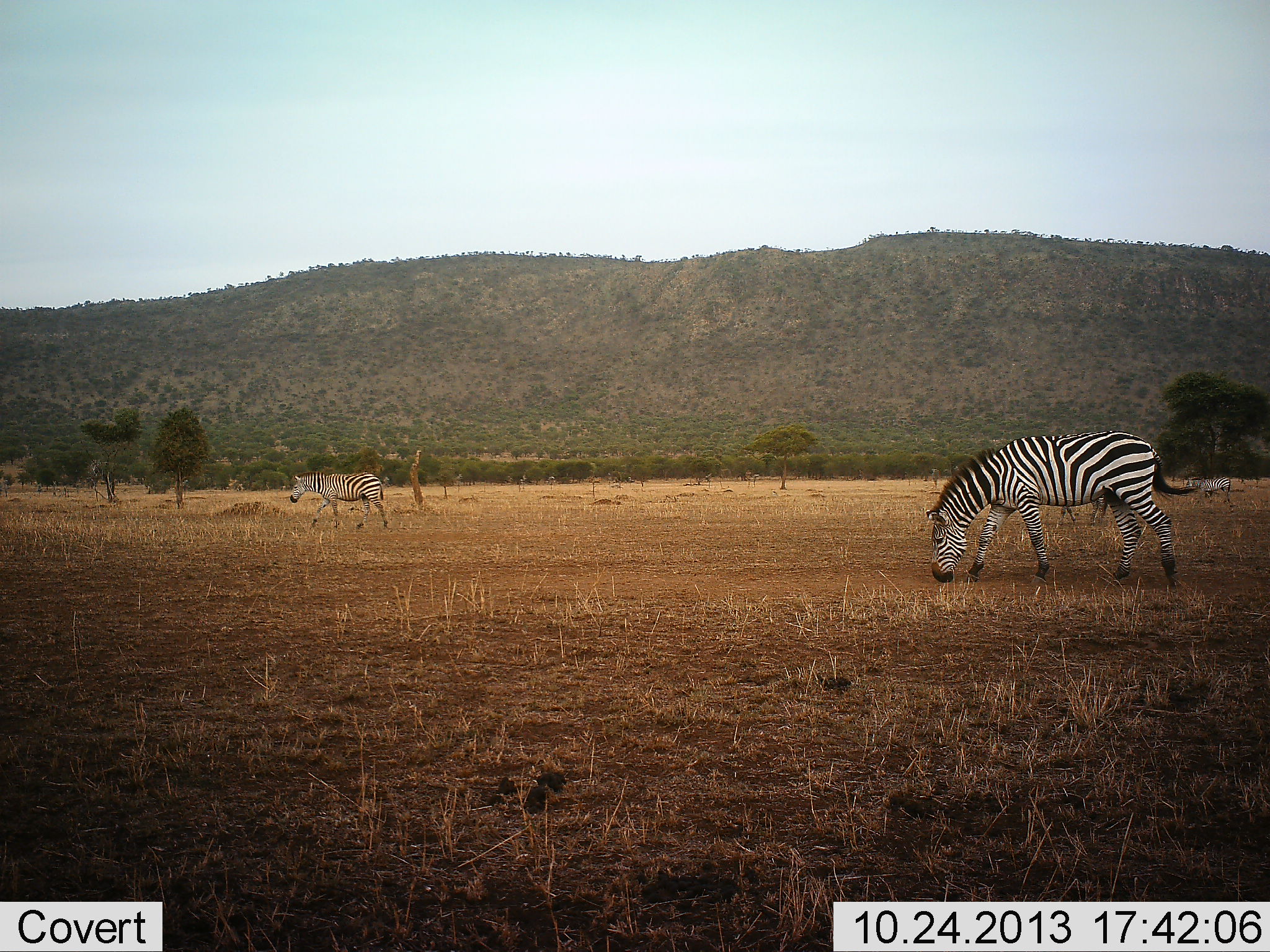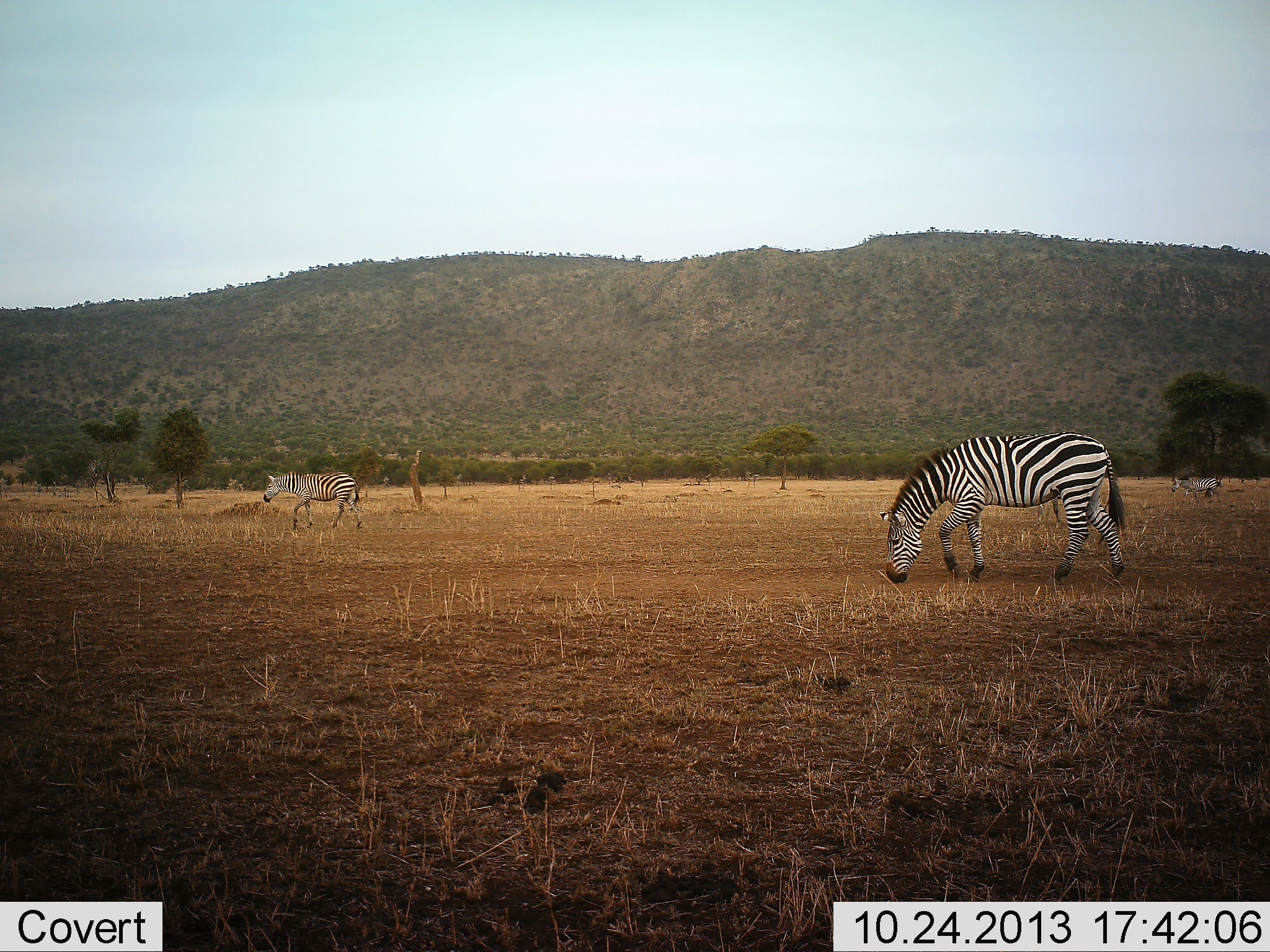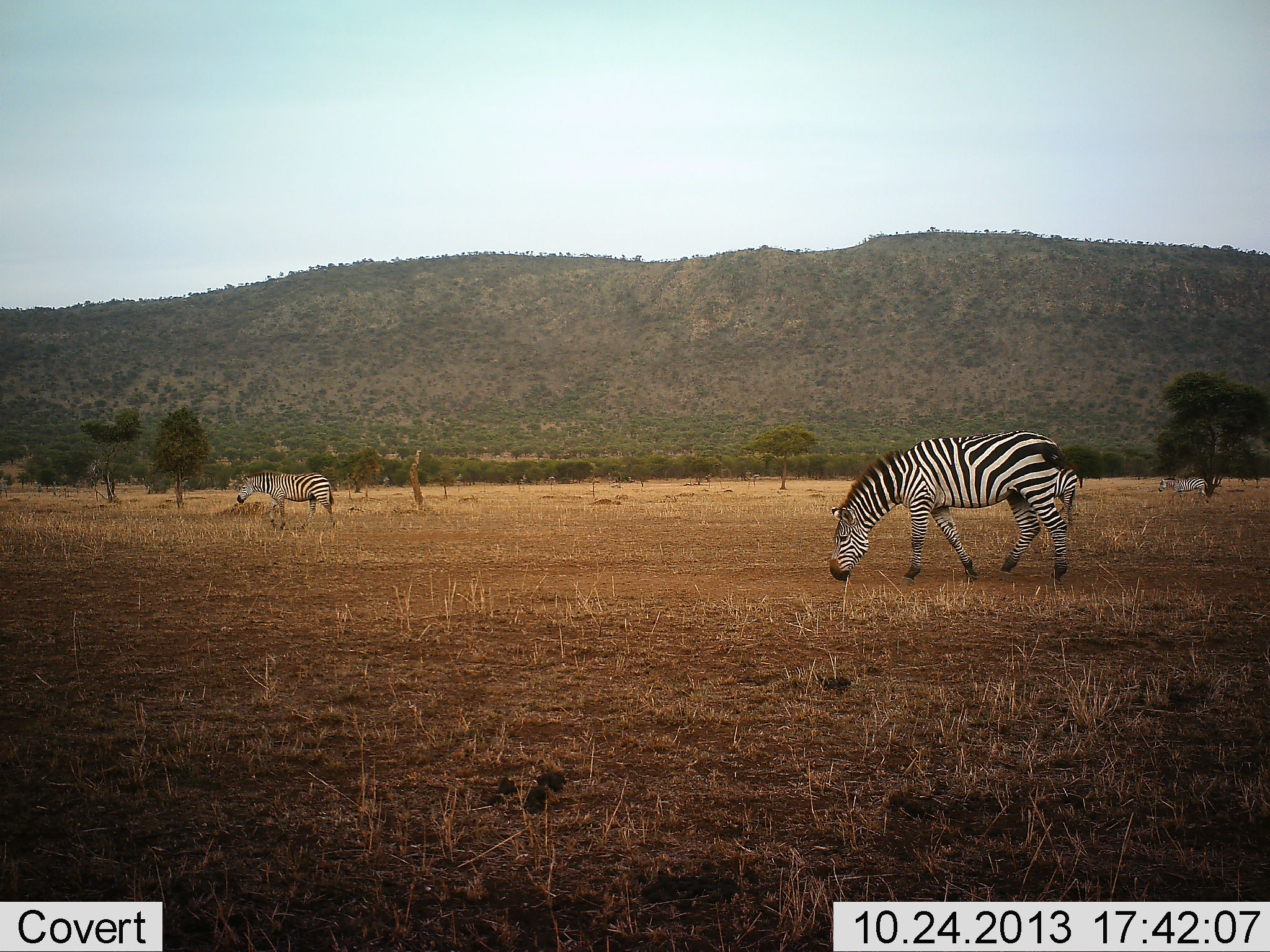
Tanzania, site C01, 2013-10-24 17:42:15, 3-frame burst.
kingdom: Animalia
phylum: Chordata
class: Mammalia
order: Perissodactyla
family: Equidae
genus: Equus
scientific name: Equus quagga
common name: plains zebra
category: zebra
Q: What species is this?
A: Zebra (plains zebra) (Equus quagga).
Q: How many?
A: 3.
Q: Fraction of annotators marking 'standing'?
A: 10%.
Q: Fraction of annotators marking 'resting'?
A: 0%.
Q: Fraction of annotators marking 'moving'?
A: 90%.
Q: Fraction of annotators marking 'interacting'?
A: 0%.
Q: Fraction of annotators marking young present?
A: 0%.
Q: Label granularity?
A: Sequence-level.